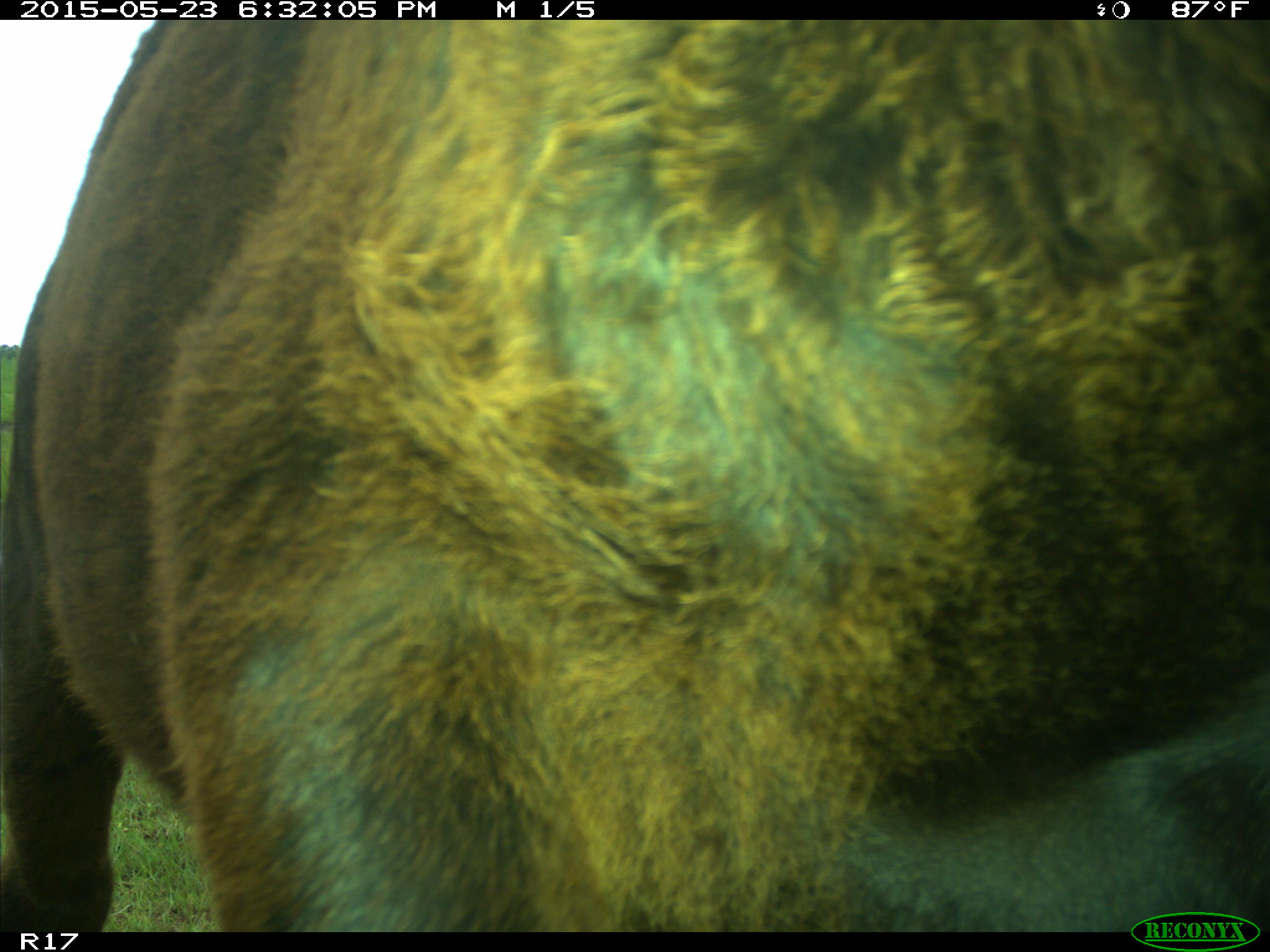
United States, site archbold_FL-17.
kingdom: Animalia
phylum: Chordata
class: Mammalia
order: Artiodactyla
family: Bovidae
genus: Bos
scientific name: Bos taurus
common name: domestic cow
Bos taurus (domestic cow).